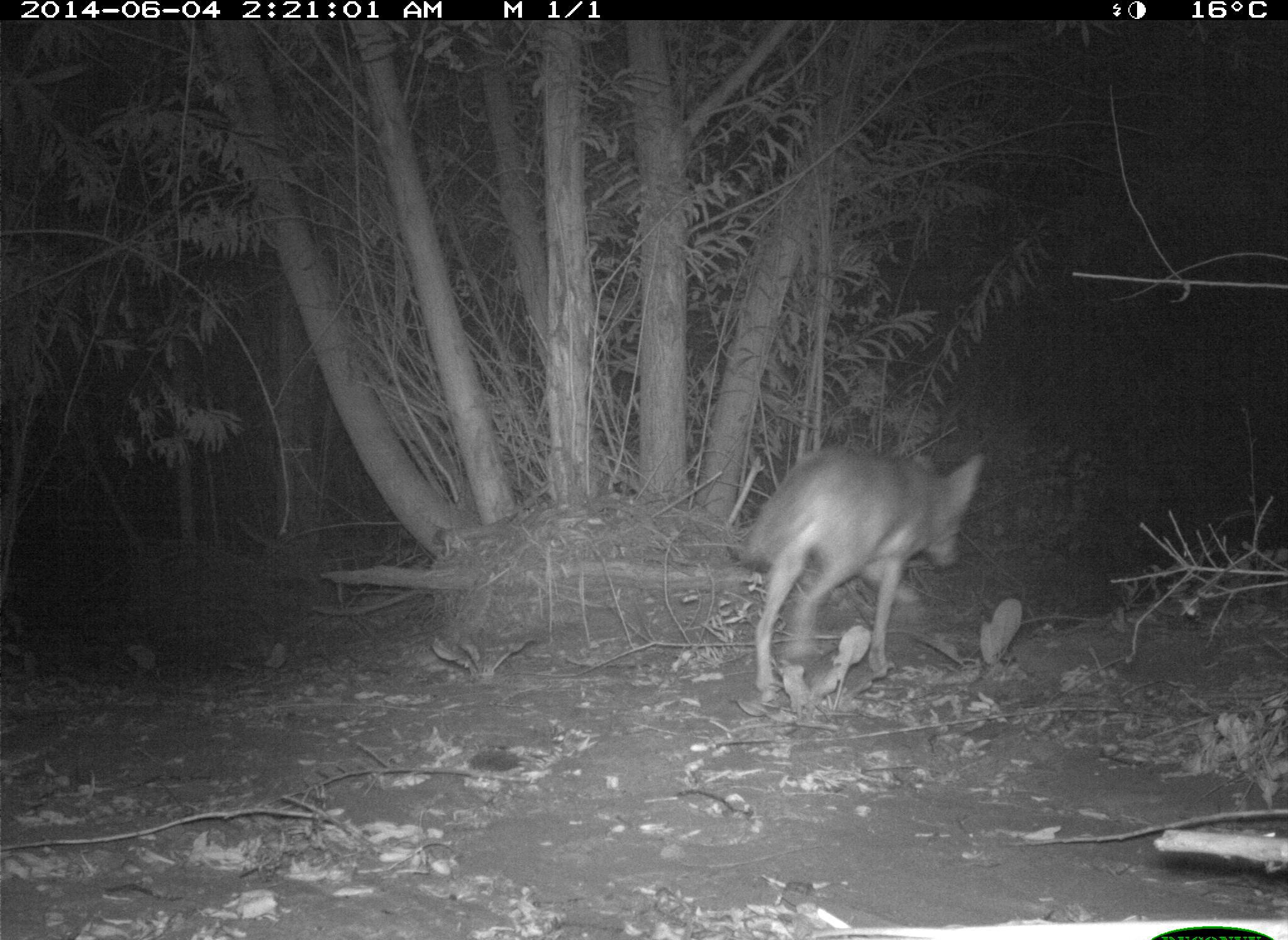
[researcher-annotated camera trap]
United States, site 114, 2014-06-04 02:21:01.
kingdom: Animalia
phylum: Chordata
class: Mammalia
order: Carnivora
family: Canidae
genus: Canis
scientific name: Canis latrans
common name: coyote